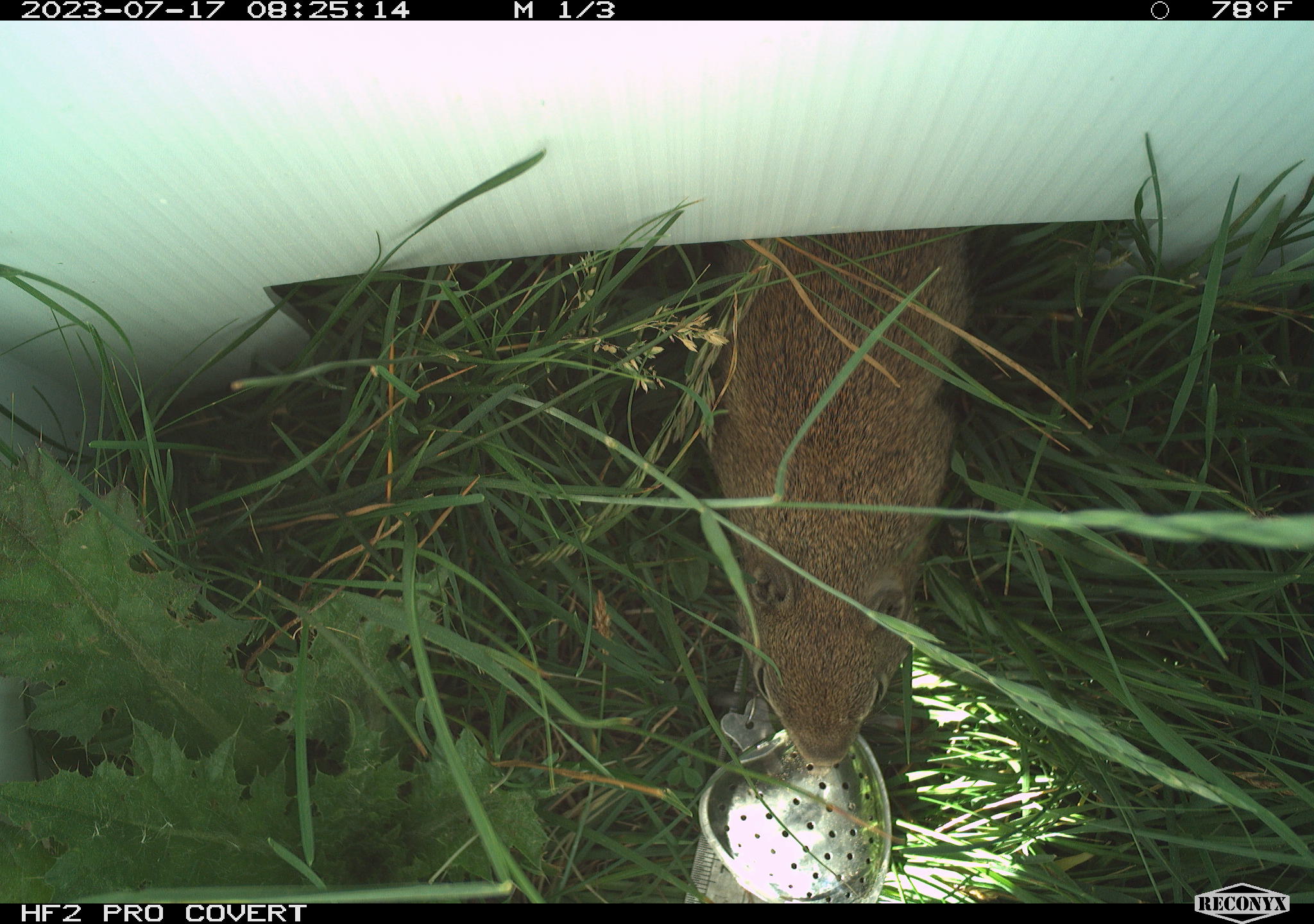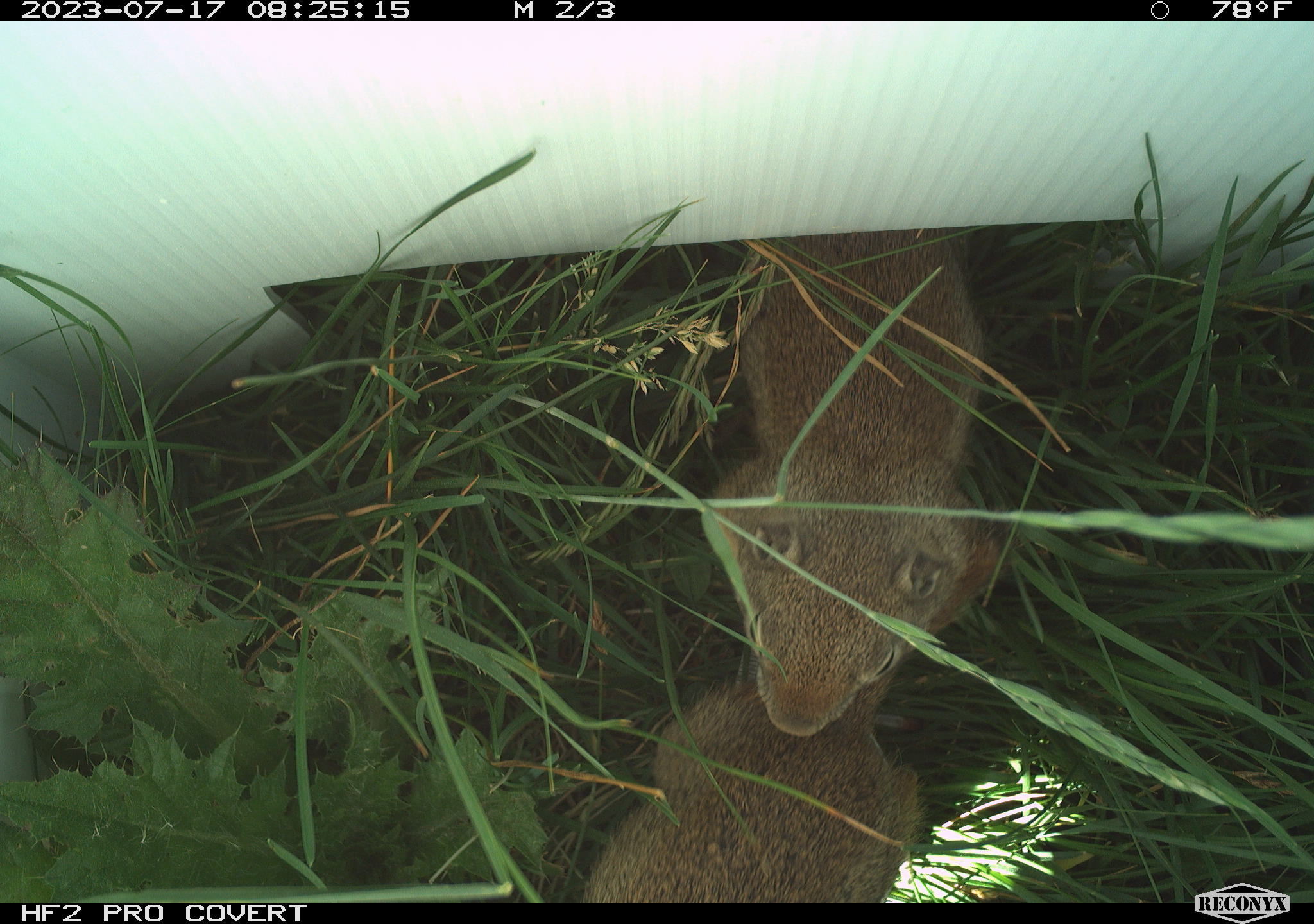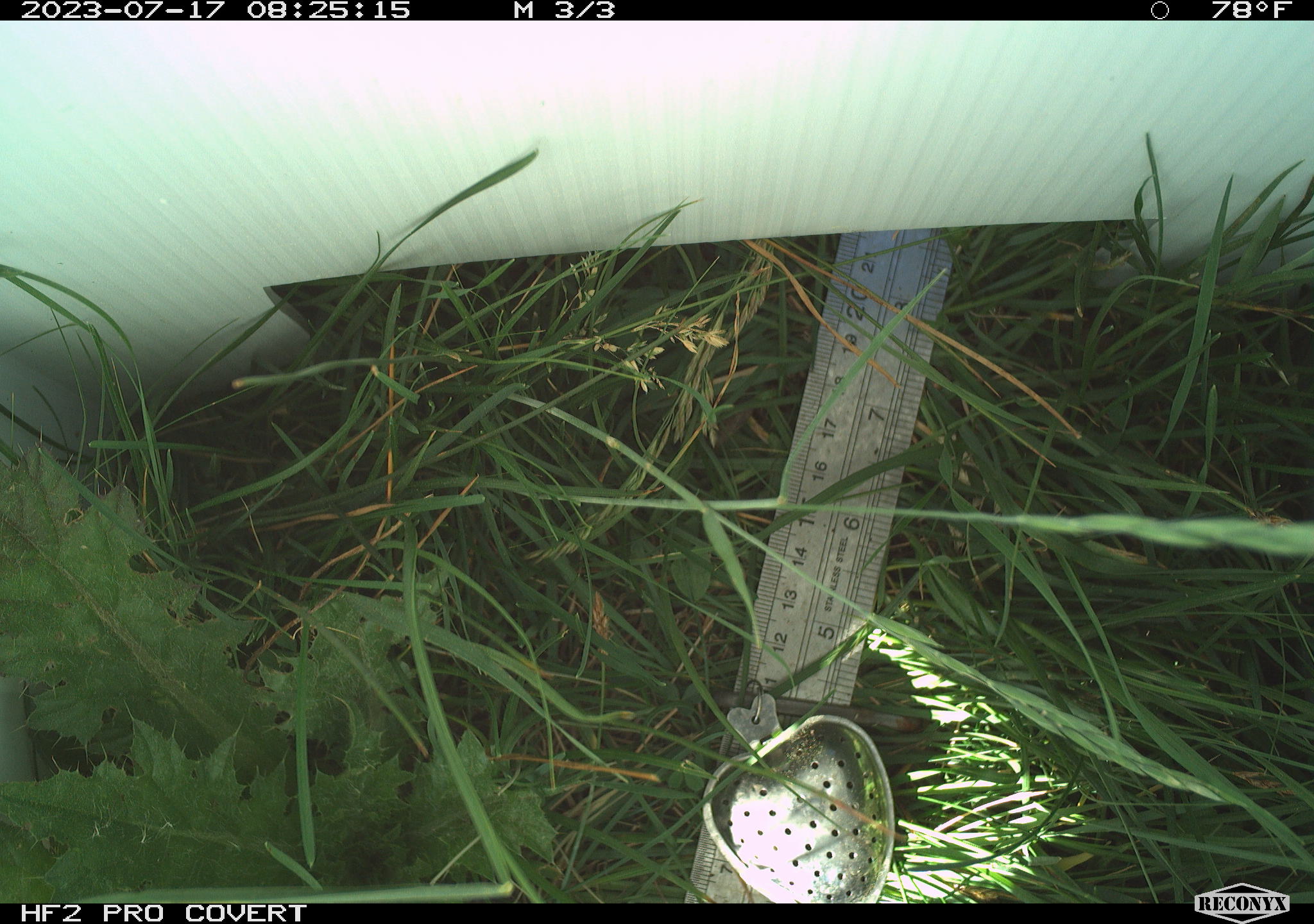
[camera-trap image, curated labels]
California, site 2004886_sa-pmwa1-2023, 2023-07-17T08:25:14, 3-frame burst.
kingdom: Animalia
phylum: Chordata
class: Mammalia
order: Rodentia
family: Sciuridae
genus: Urocitellus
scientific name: Urocitellus beldingi beldingi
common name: belding's ground squirrel